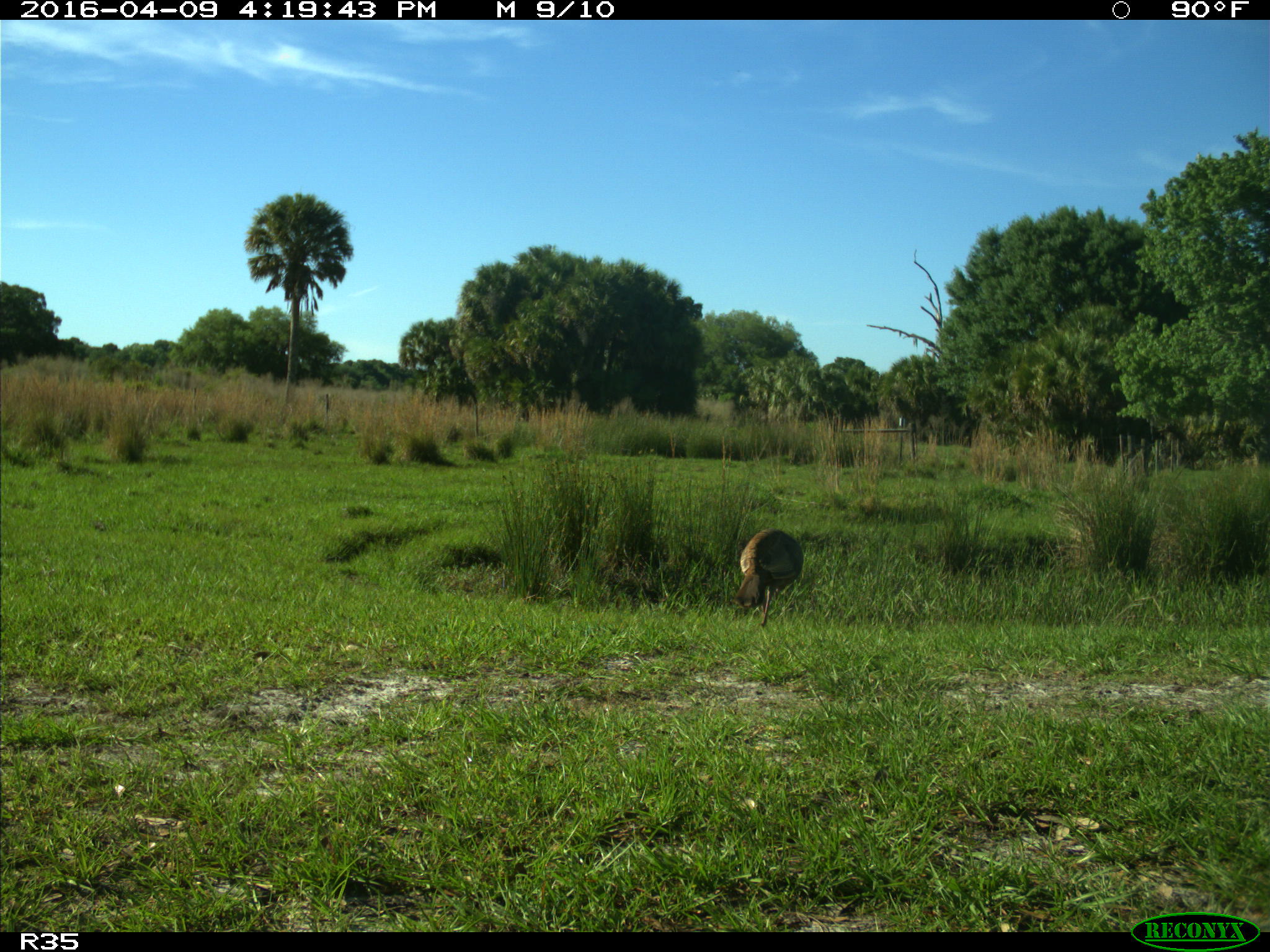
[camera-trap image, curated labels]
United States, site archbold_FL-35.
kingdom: Animalia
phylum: Chordata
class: Aves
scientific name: Aves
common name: birds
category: unidentified bird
Unidentified bird (birds) (Aves).